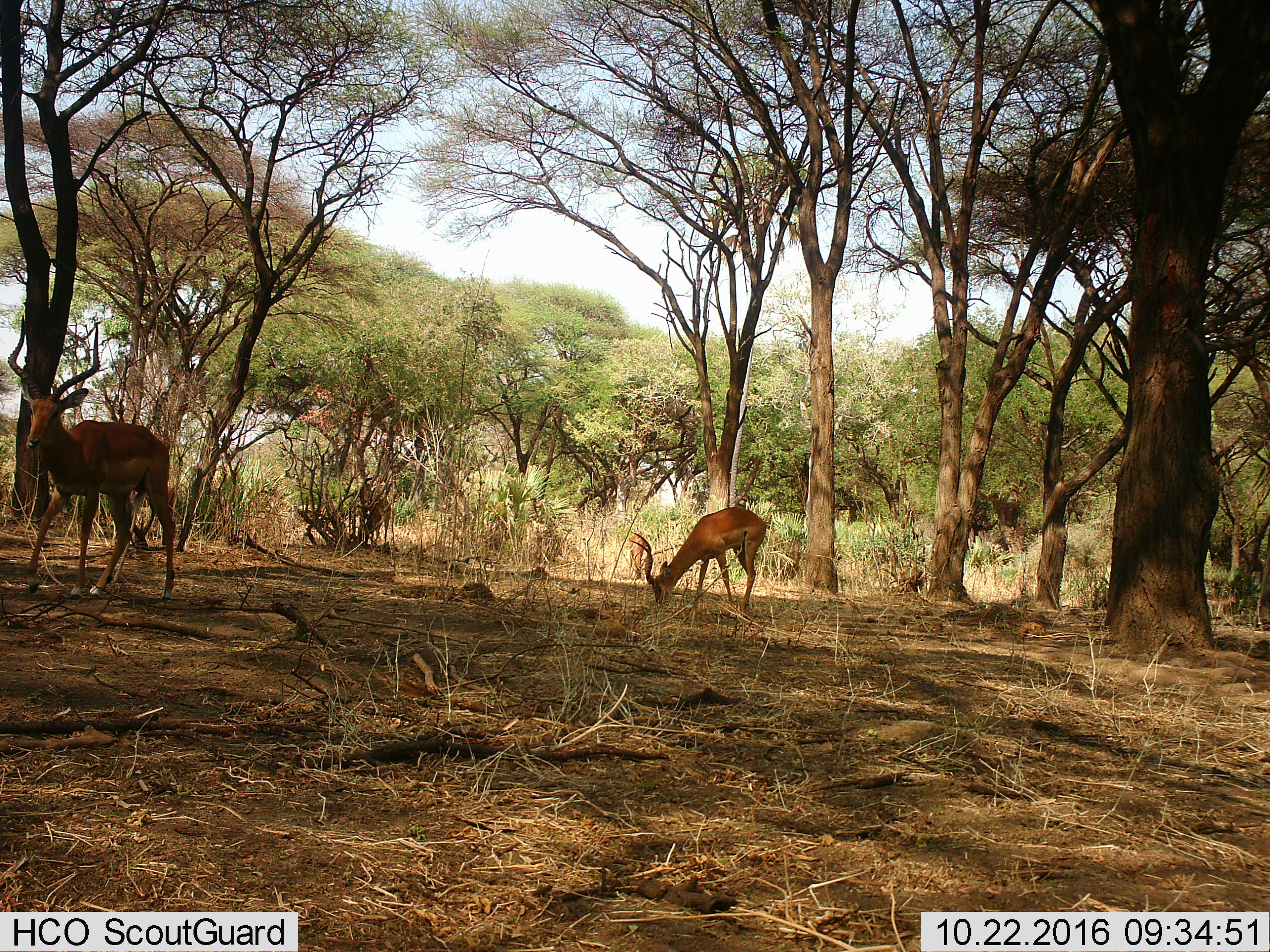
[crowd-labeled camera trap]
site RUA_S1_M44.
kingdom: Animalia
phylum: Chordata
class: Mammalia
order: Artiodactyla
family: Bovidae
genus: Aepyceros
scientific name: Aepyceros melampus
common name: impala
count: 3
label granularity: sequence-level